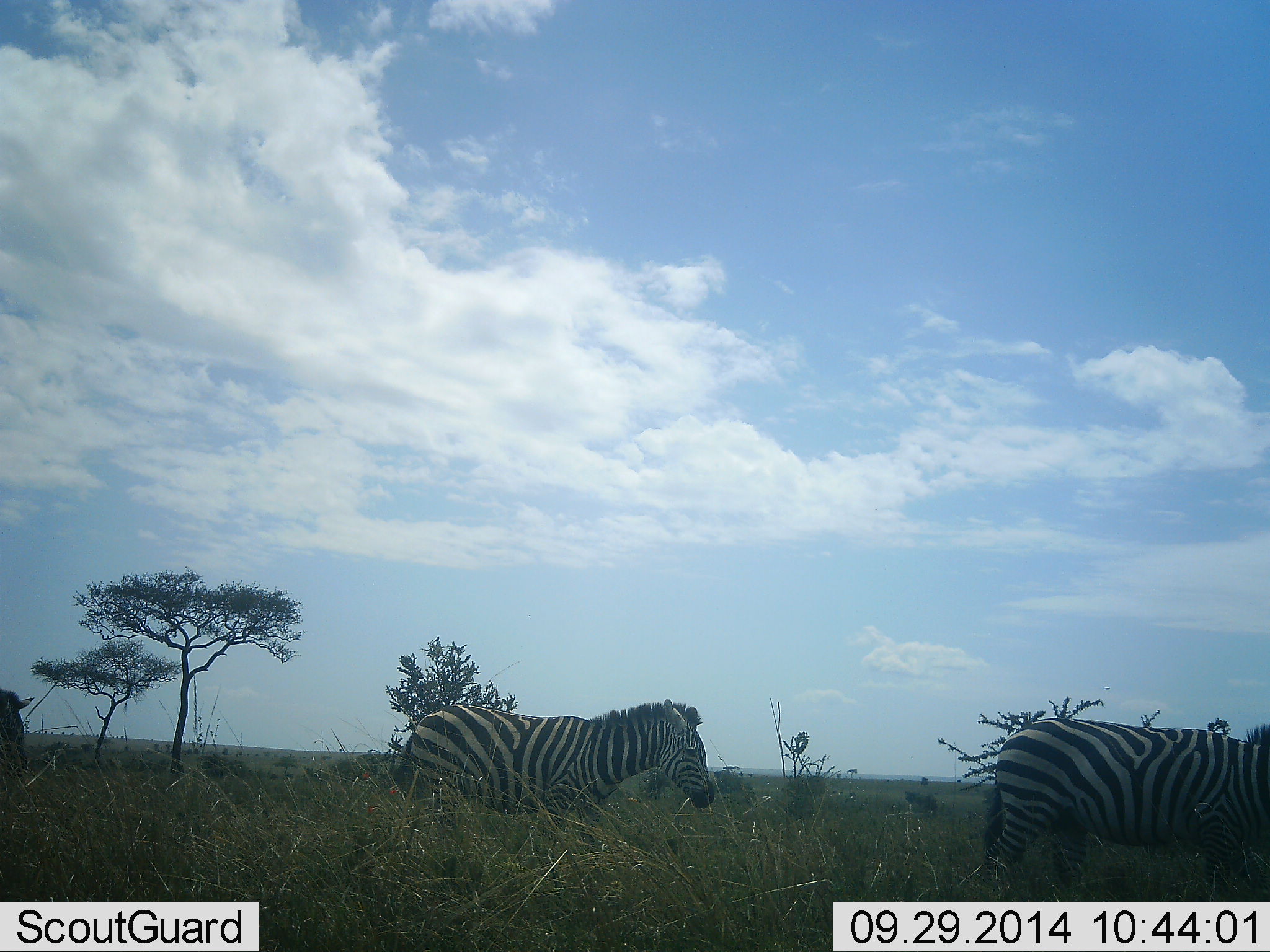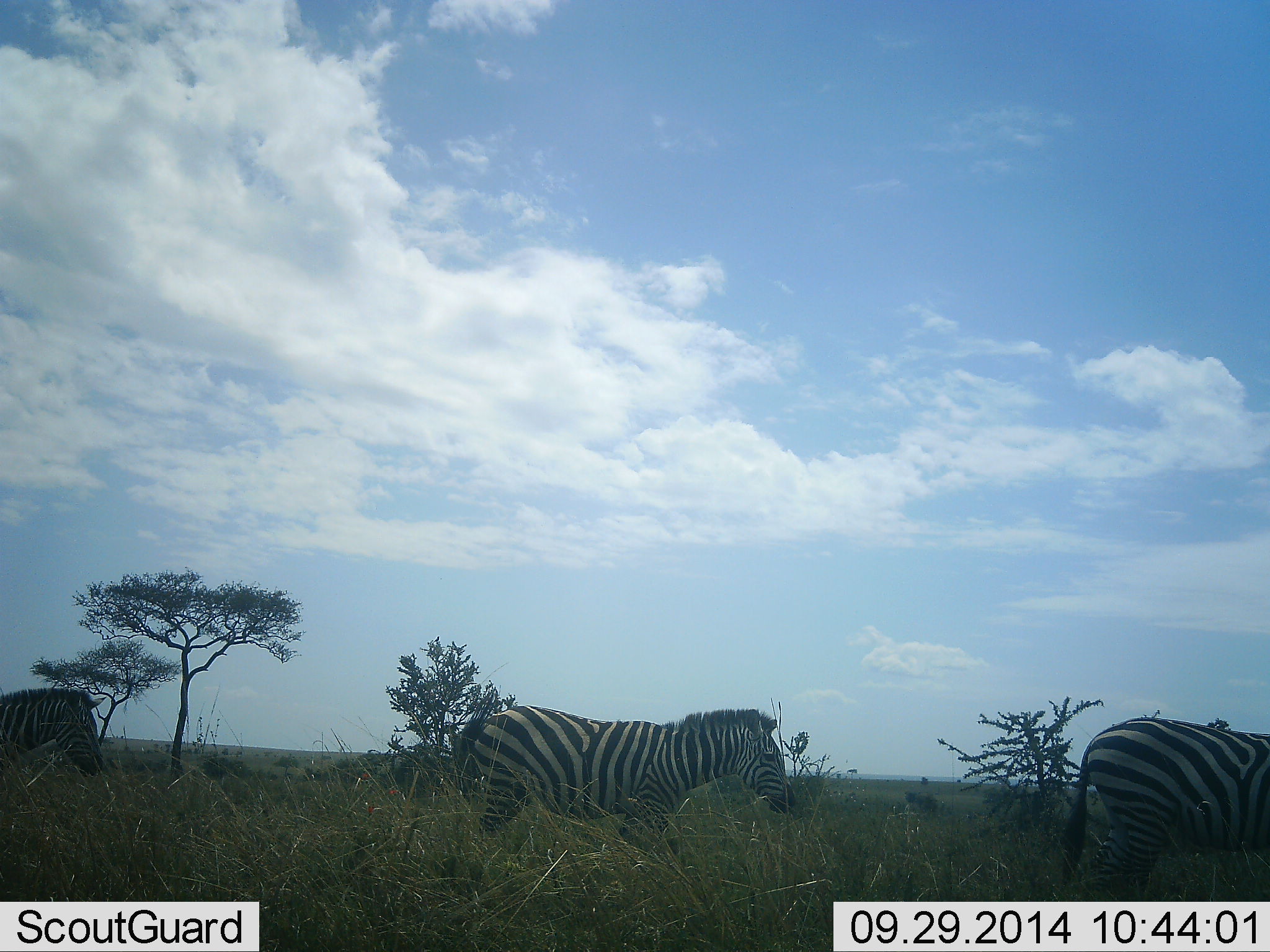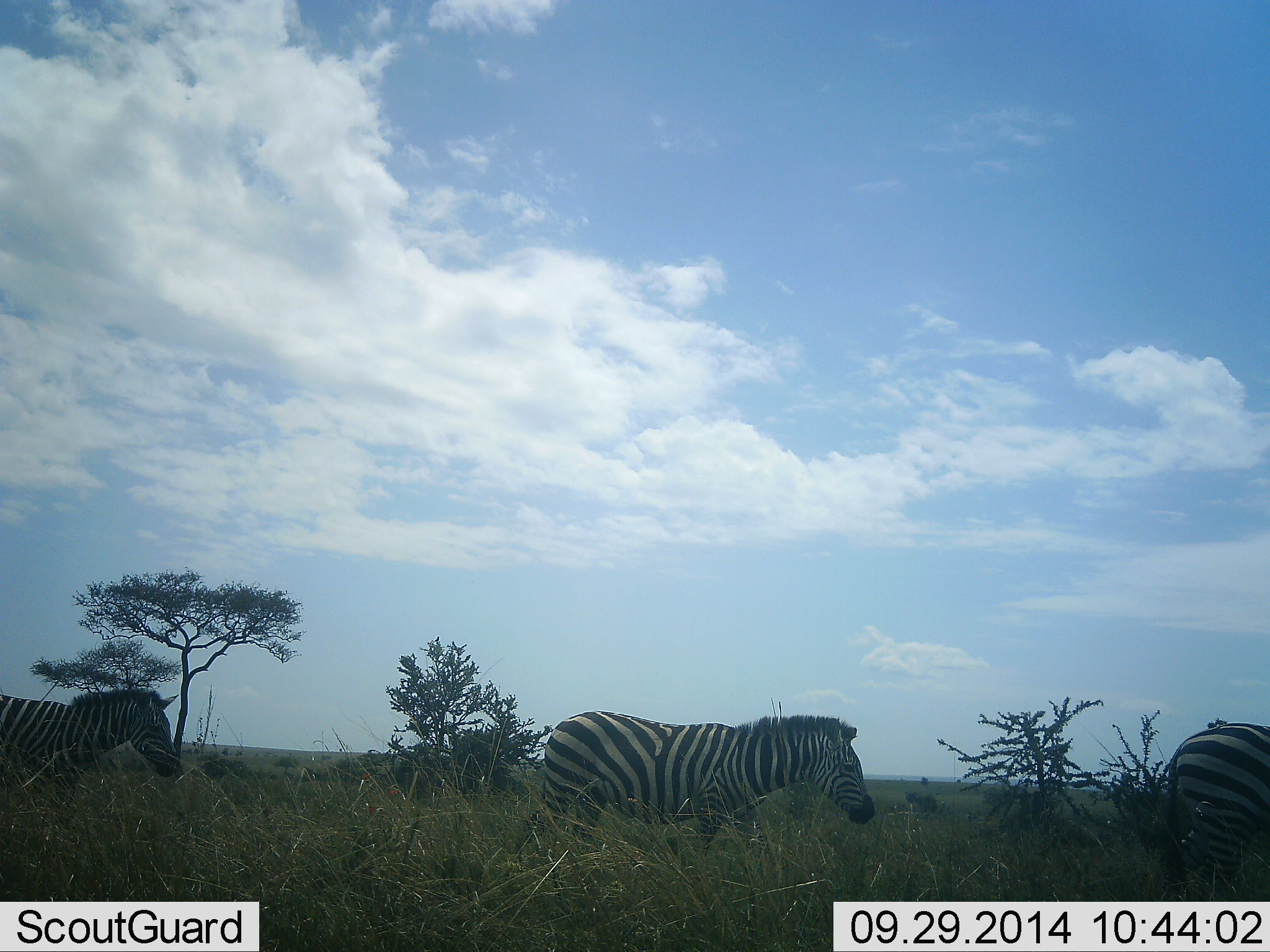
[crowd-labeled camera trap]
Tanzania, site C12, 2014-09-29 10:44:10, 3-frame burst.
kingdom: Animalia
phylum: Chordata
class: Mammalia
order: Perissodactyla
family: Equidae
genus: Equus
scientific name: Equus quagga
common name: plains zebra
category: zebra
Zebra (plains zebra) (Equus quagga), count 3. Behavior (volunteer vote fractions): standing 0%, resting 0%, moving 100%, interacting 0%. Young present (vote fraction): 0%. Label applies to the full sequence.